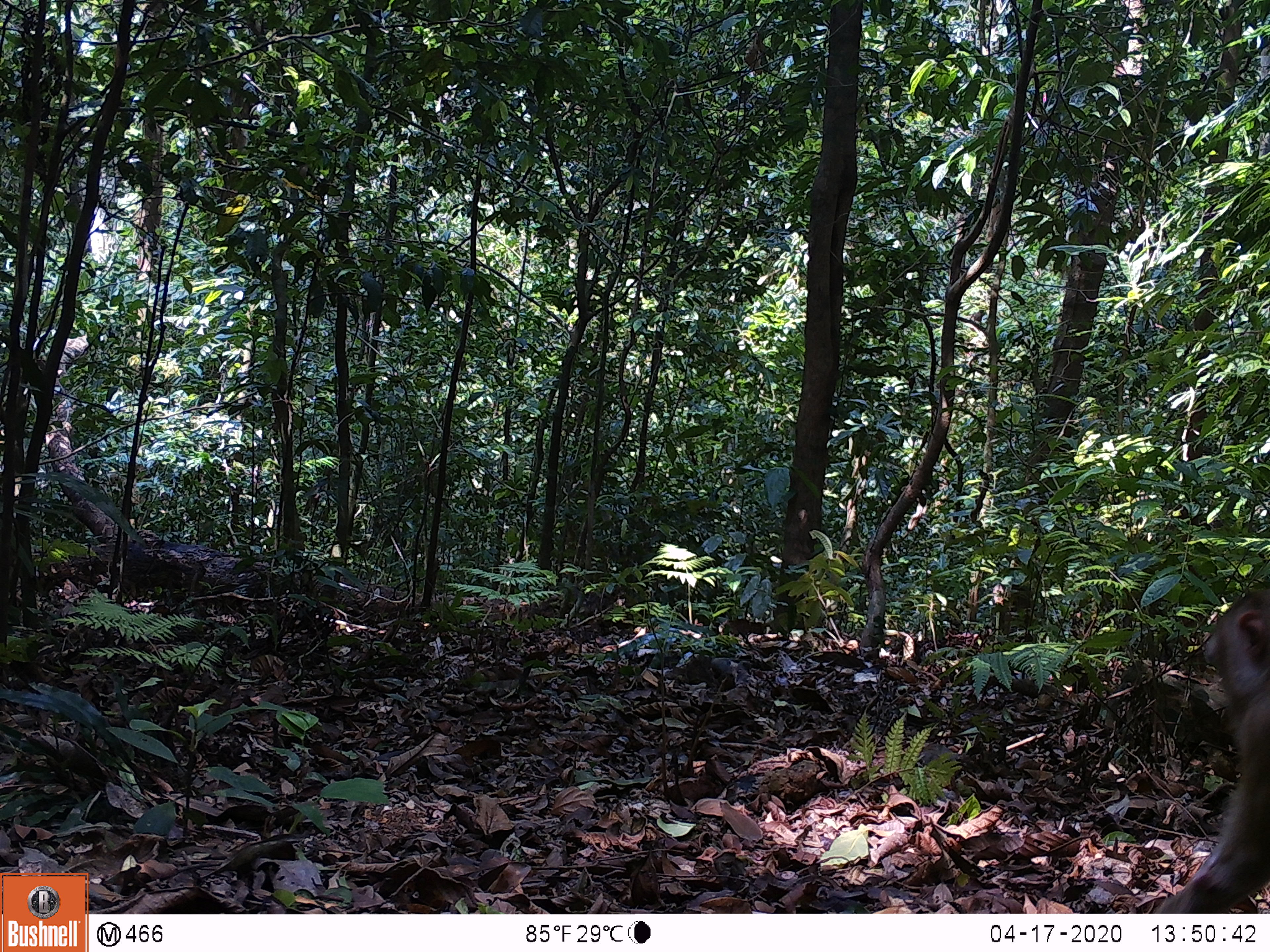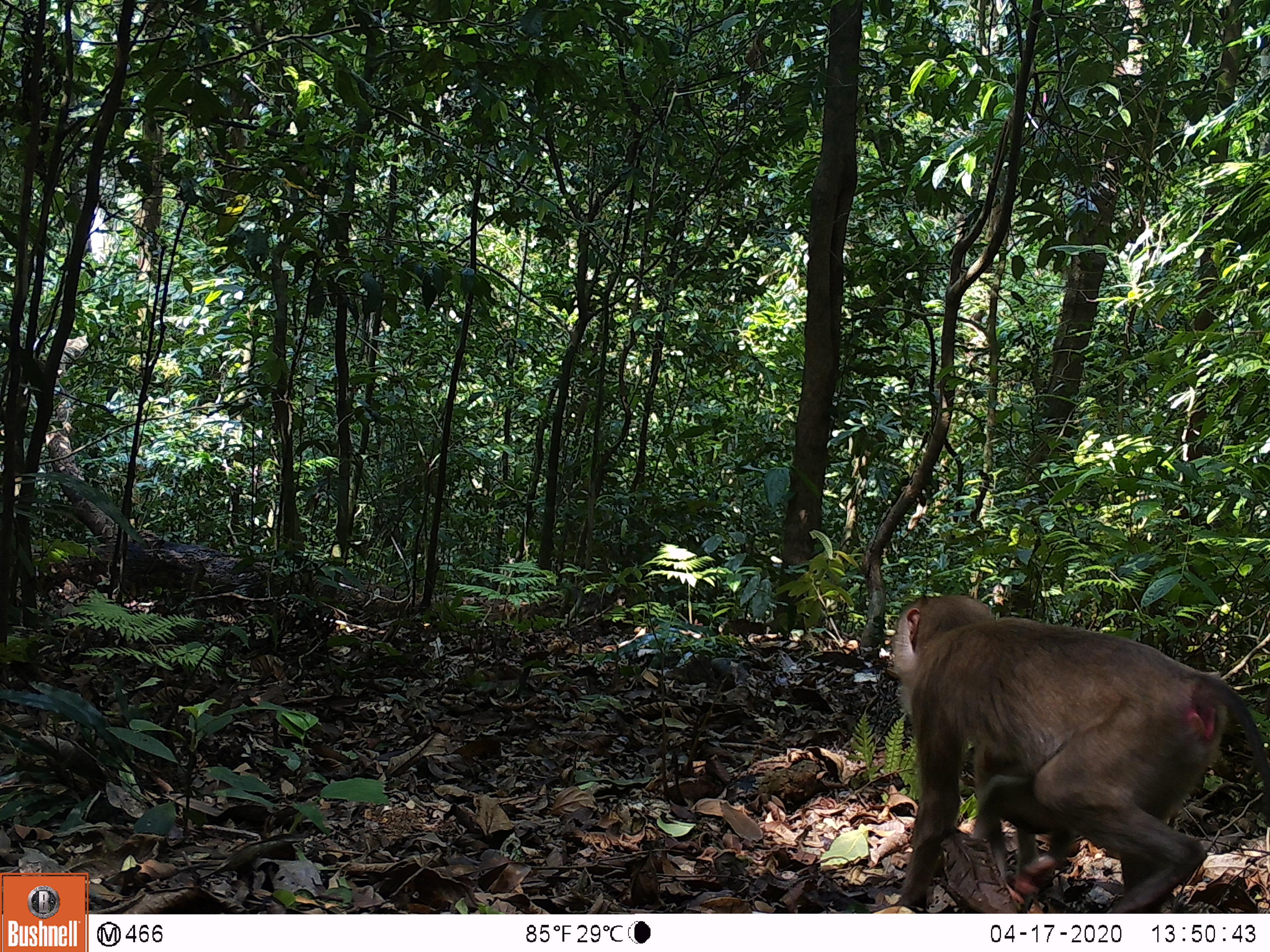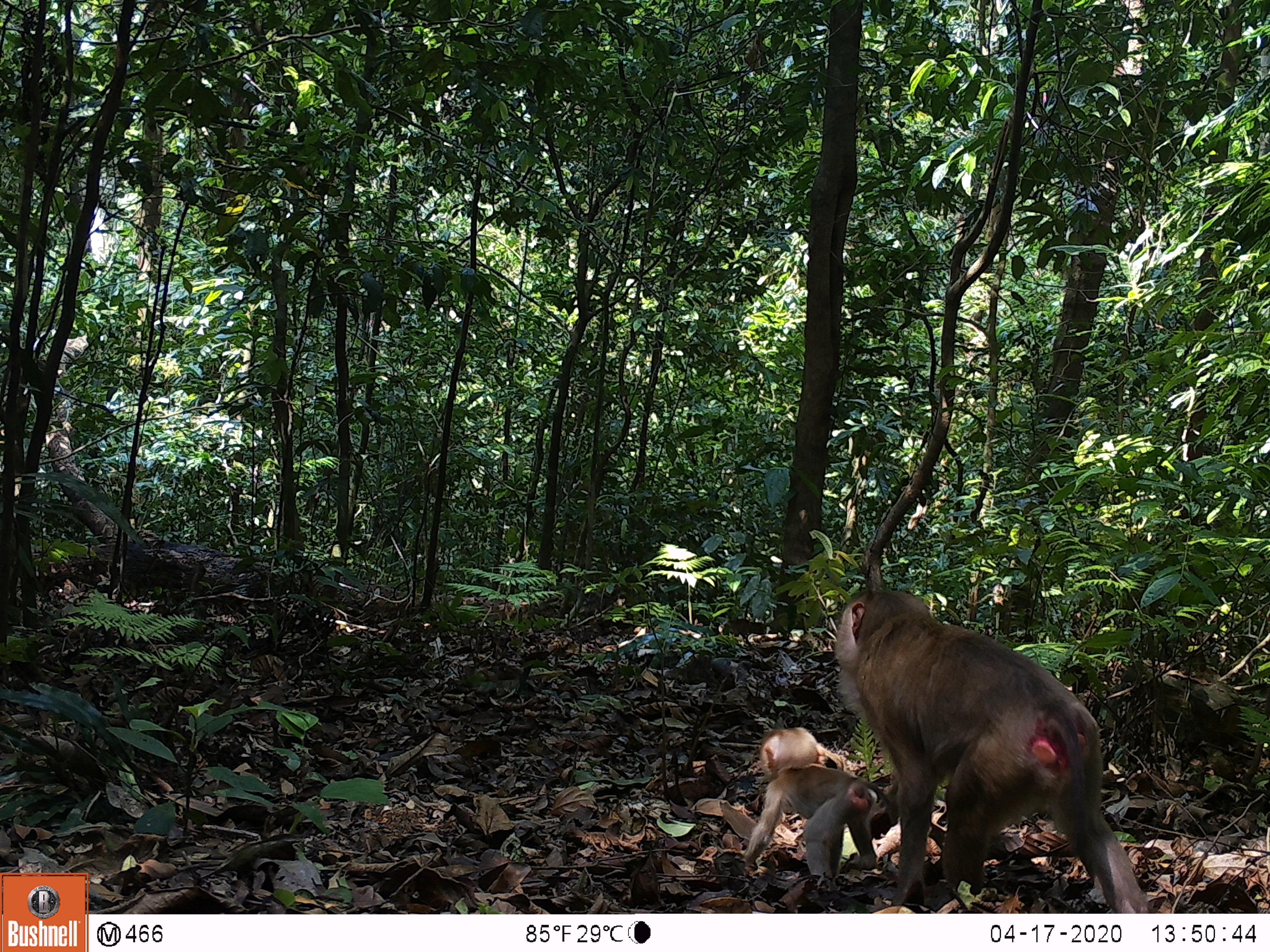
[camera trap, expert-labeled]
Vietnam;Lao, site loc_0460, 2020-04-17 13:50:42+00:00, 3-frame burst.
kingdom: Animalia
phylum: Chordata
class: Mammalia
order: Primates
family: Cercopithecidae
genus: Macaca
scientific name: Macaca nemestrina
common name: pig-tailed macaque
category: pig tailed macaque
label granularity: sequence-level